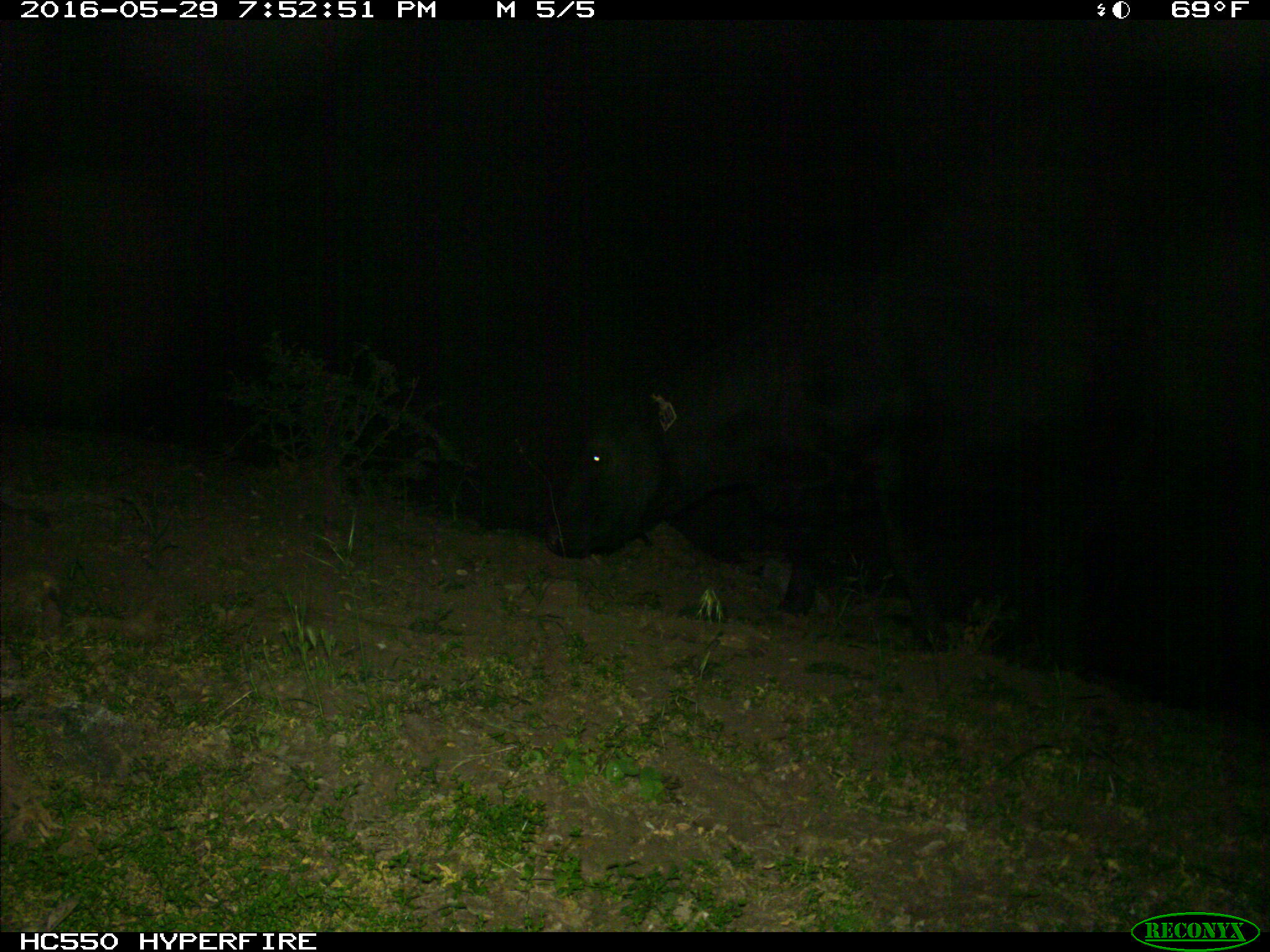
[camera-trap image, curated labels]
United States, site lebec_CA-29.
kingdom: Animalia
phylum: Chordata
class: Mammalia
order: Artiodactyla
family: Bovidae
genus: Bos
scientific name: Bos taurus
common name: domestic cow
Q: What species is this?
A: Bos taurus (domestic cow).